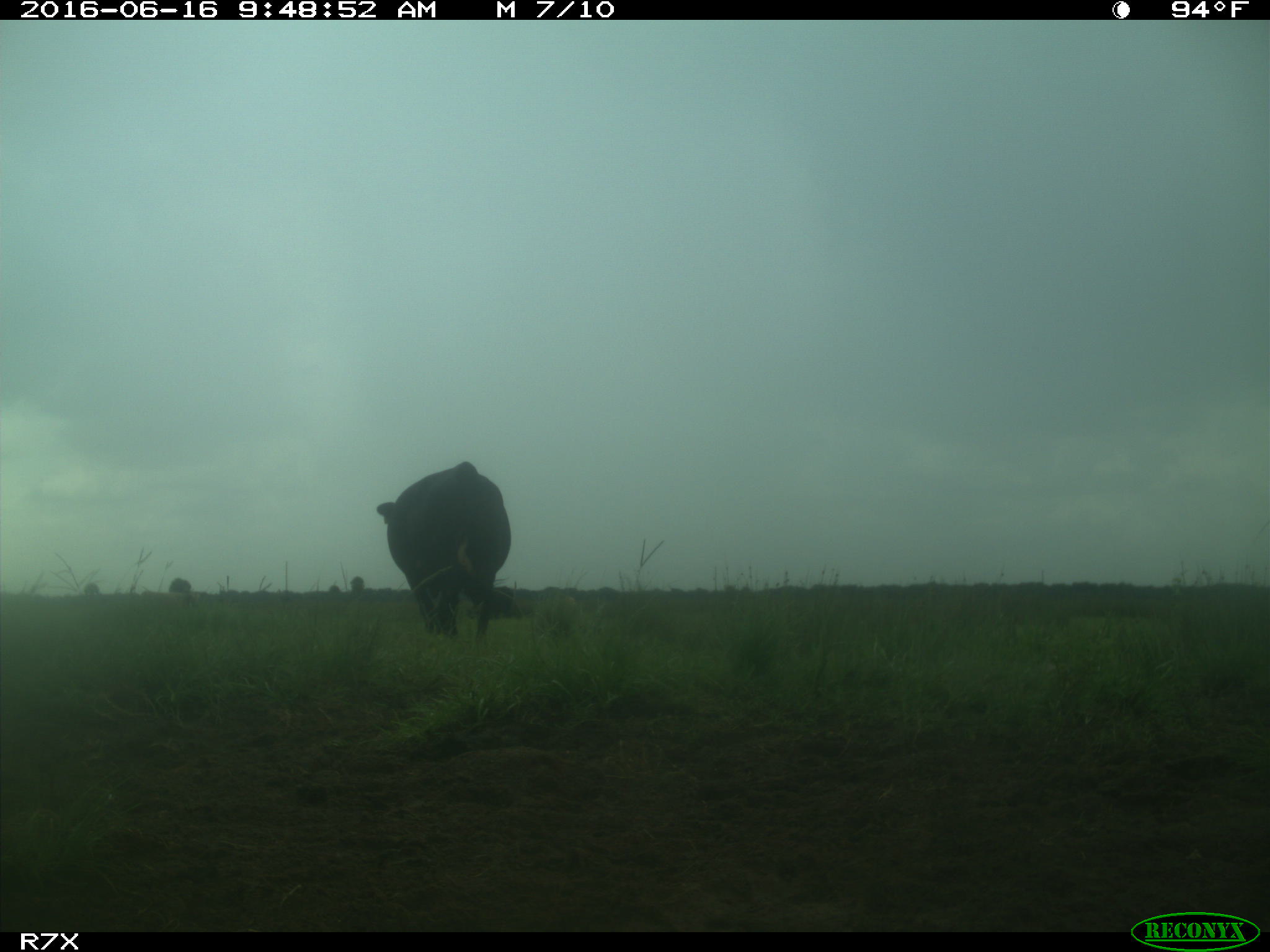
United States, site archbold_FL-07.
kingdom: Animalia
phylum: Chordata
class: Mammalia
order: Artiodactyla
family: Bovidae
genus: Bos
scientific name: Bos taurus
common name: domestic cow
Bos taurus (domestic cow).